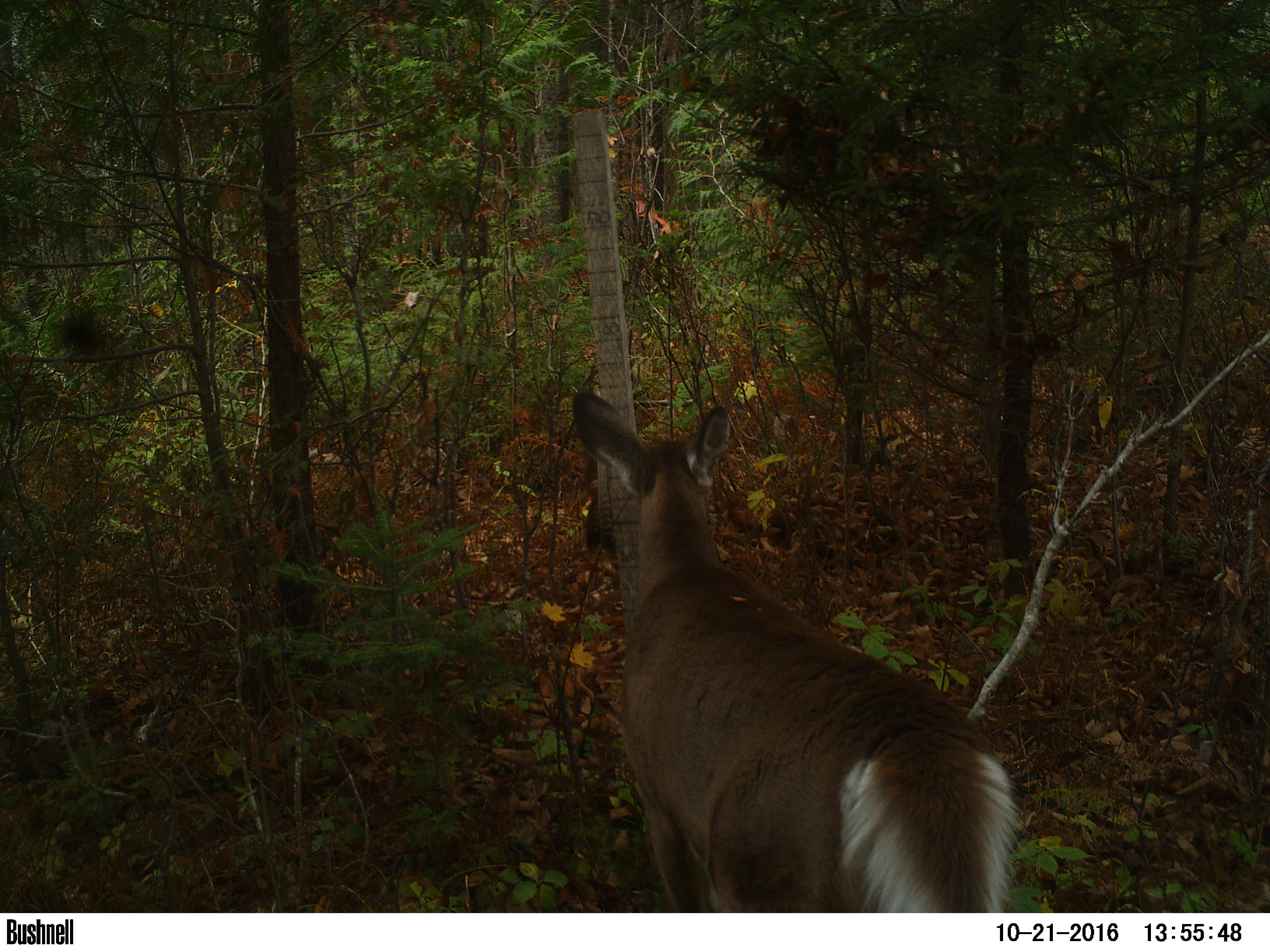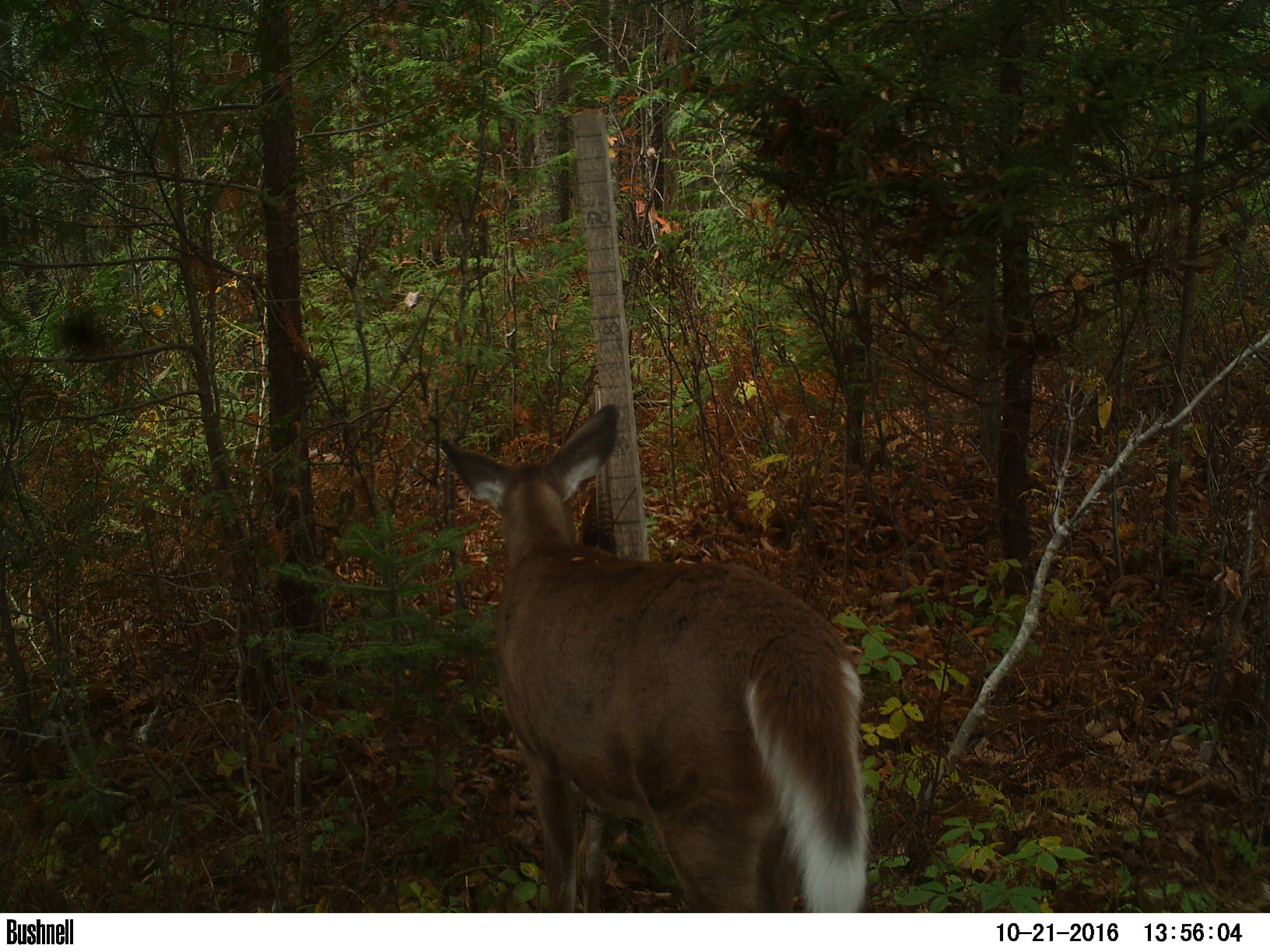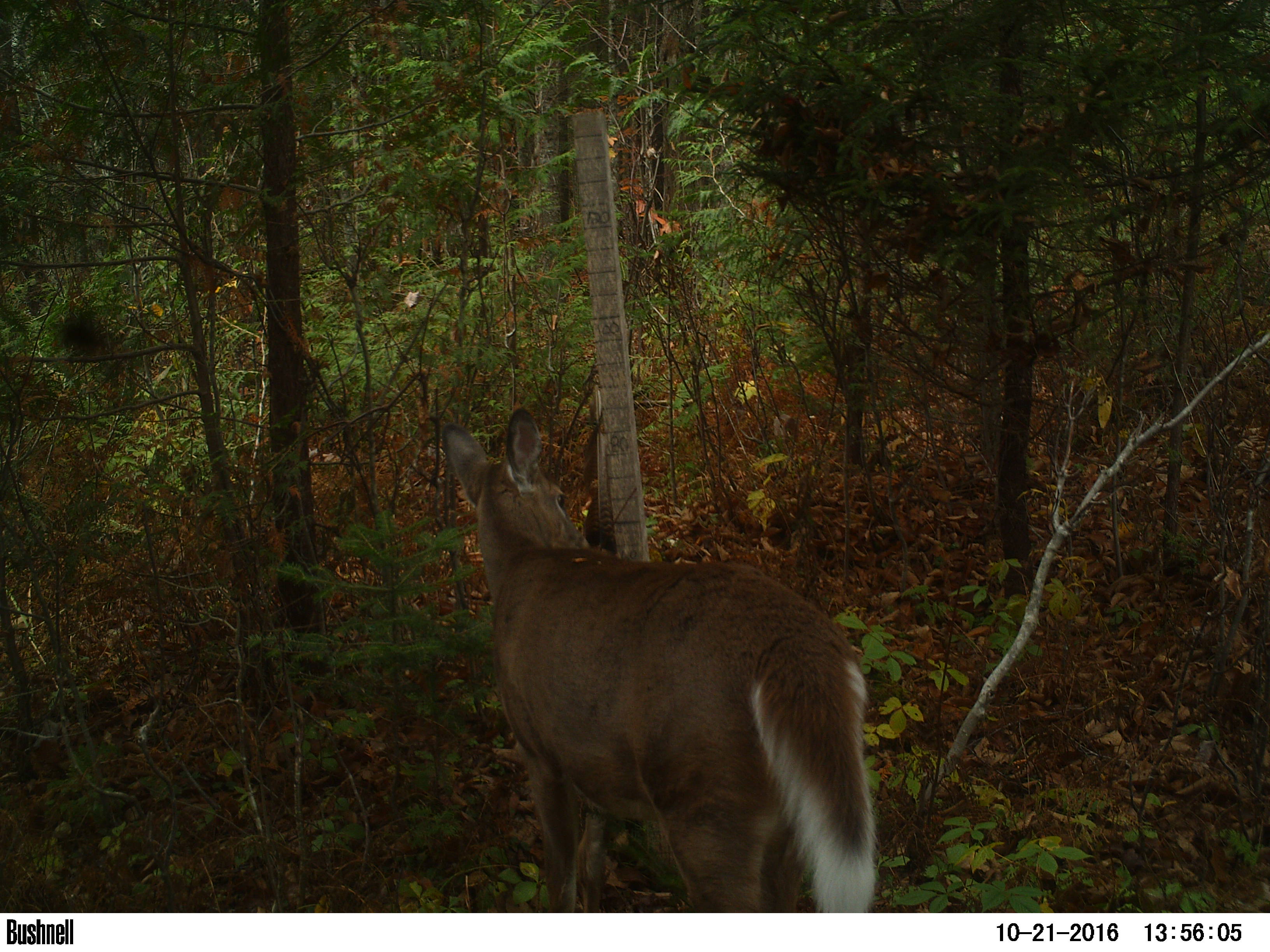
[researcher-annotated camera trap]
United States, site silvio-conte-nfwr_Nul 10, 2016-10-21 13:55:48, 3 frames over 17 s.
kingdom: Animalia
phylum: Chordata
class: Mammalia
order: Artiodactyla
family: Cervidae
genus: Odocoileus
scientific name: Odocoileus virginianus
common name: white-tailed deer